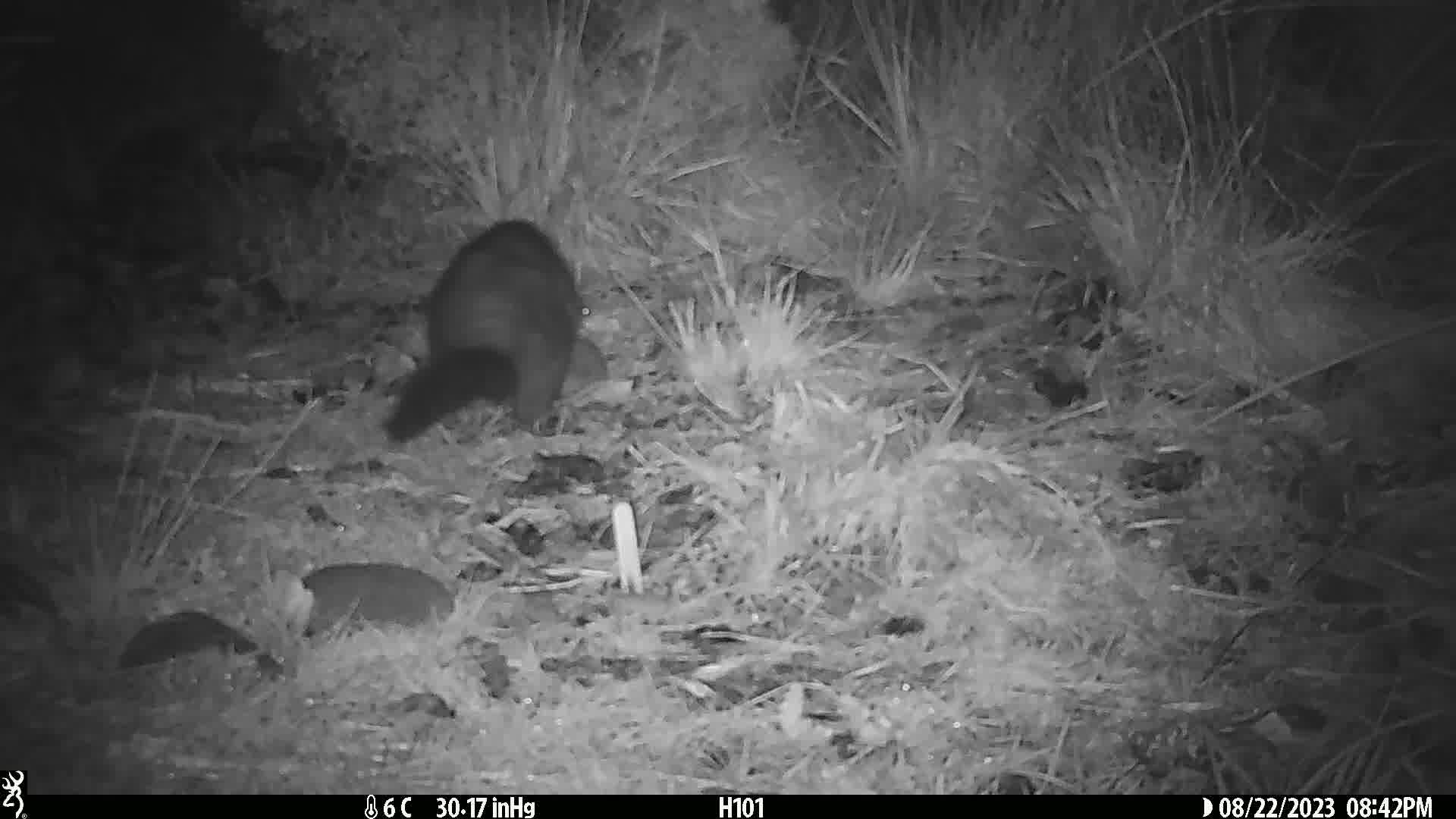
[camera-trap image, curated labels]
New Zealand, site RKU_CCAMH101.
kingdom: Animalia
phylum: Chordata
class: Mammalia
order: Diprotodontia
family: Phalangeridae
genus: Trichosurus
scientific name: Trichosurus vulpecula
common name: common brushtail possum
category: possum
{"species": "possum (common brushtail possum) (Trichosurus vulpecula)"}